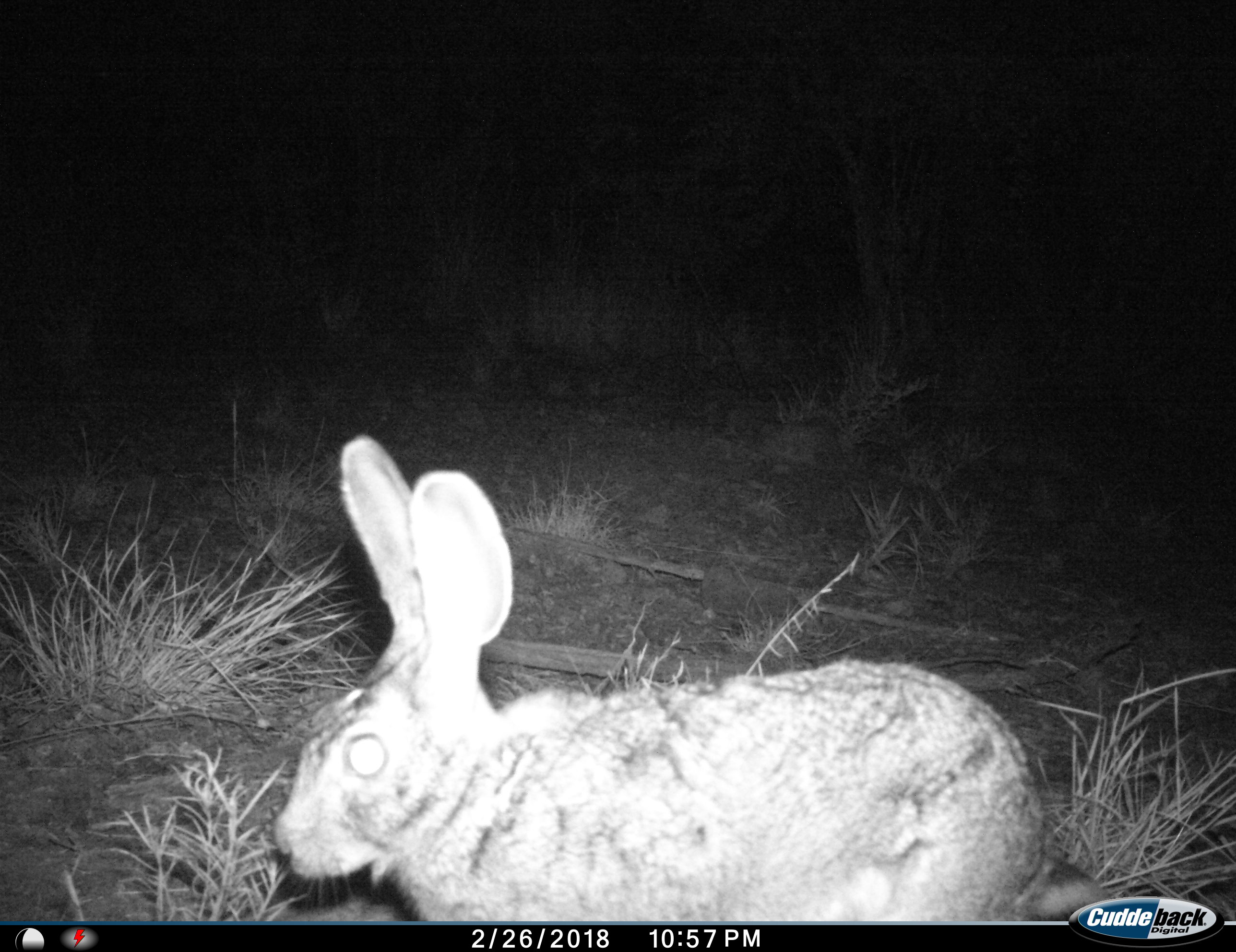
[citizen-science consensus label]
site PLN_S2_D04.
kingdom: Animalia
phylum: Chordata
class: Mammalia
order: Lagomorpha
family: Leporidae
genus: Lepus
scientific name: Lepus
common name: hare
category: hareunknown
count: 1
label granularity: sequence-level